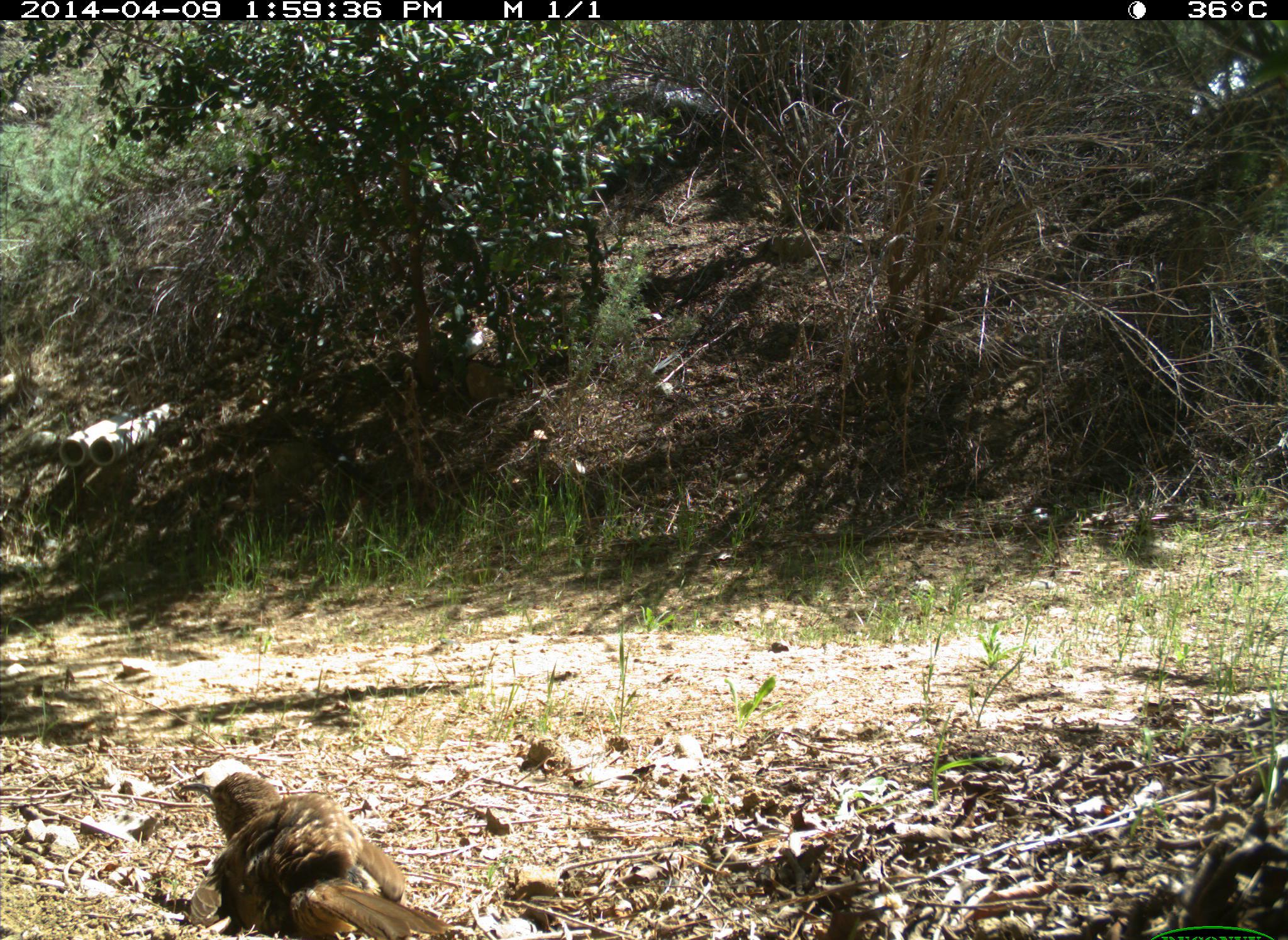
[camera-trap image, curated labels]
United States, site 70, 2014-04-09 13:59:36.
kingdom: Animalia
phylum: Chordata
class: Aves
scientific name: Aves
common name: bird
Bird (Aves).